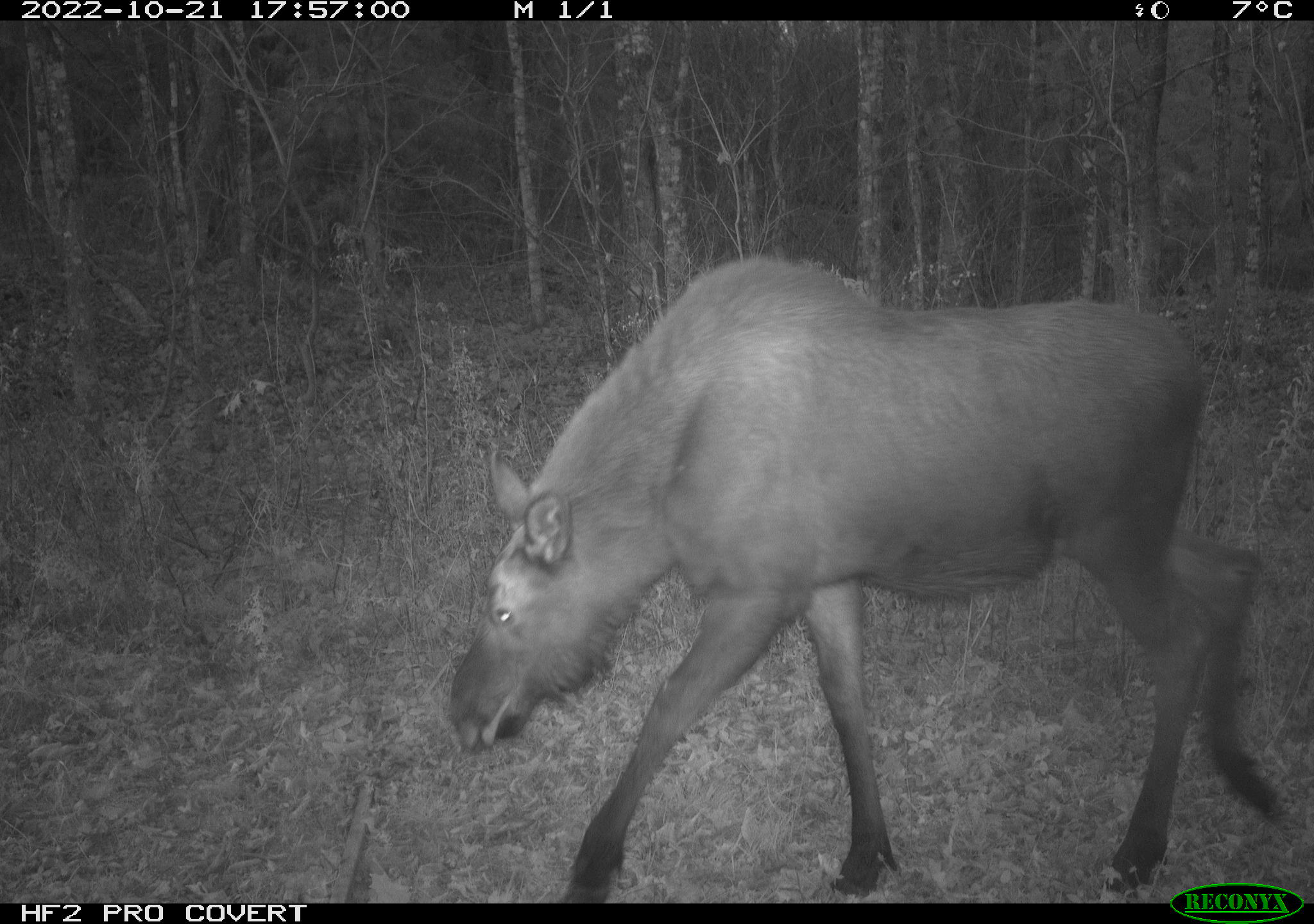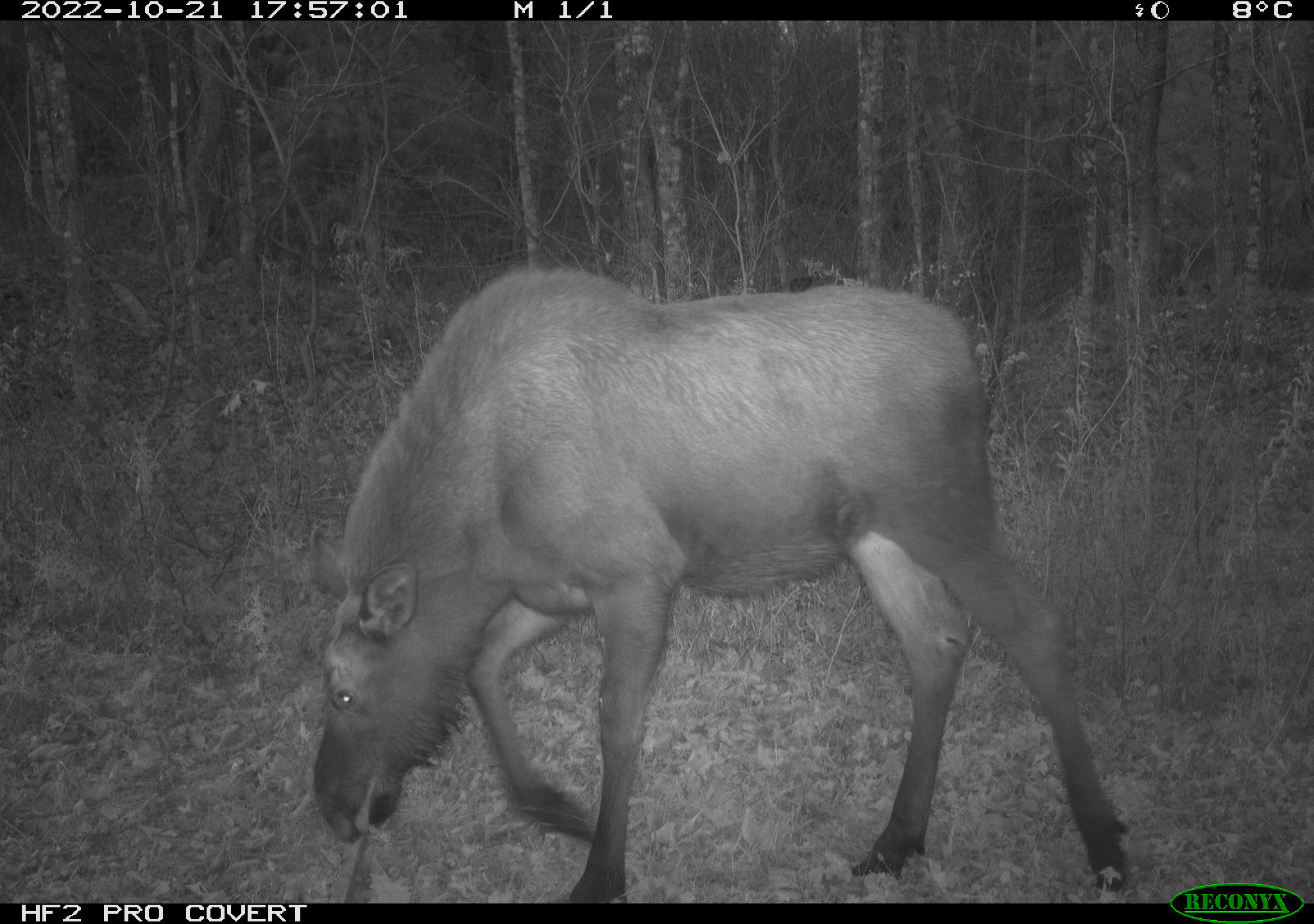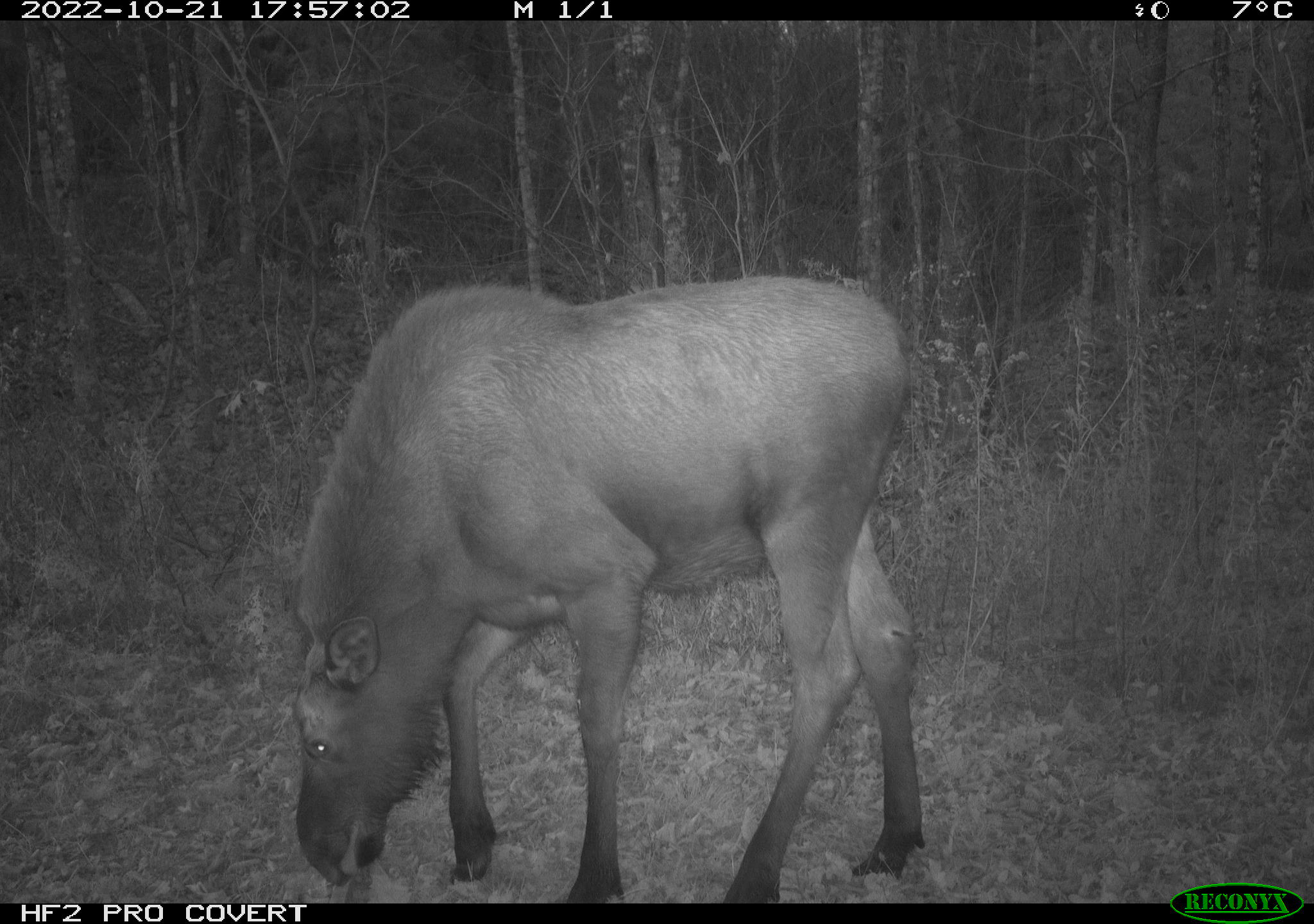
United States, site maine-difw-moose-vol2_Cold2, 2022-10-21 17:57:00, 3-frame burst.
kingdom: Animalia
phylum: Chordata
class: Mammalia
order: Artiodactyla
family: Cervidae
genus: Alces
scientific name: Alces alces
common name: moose